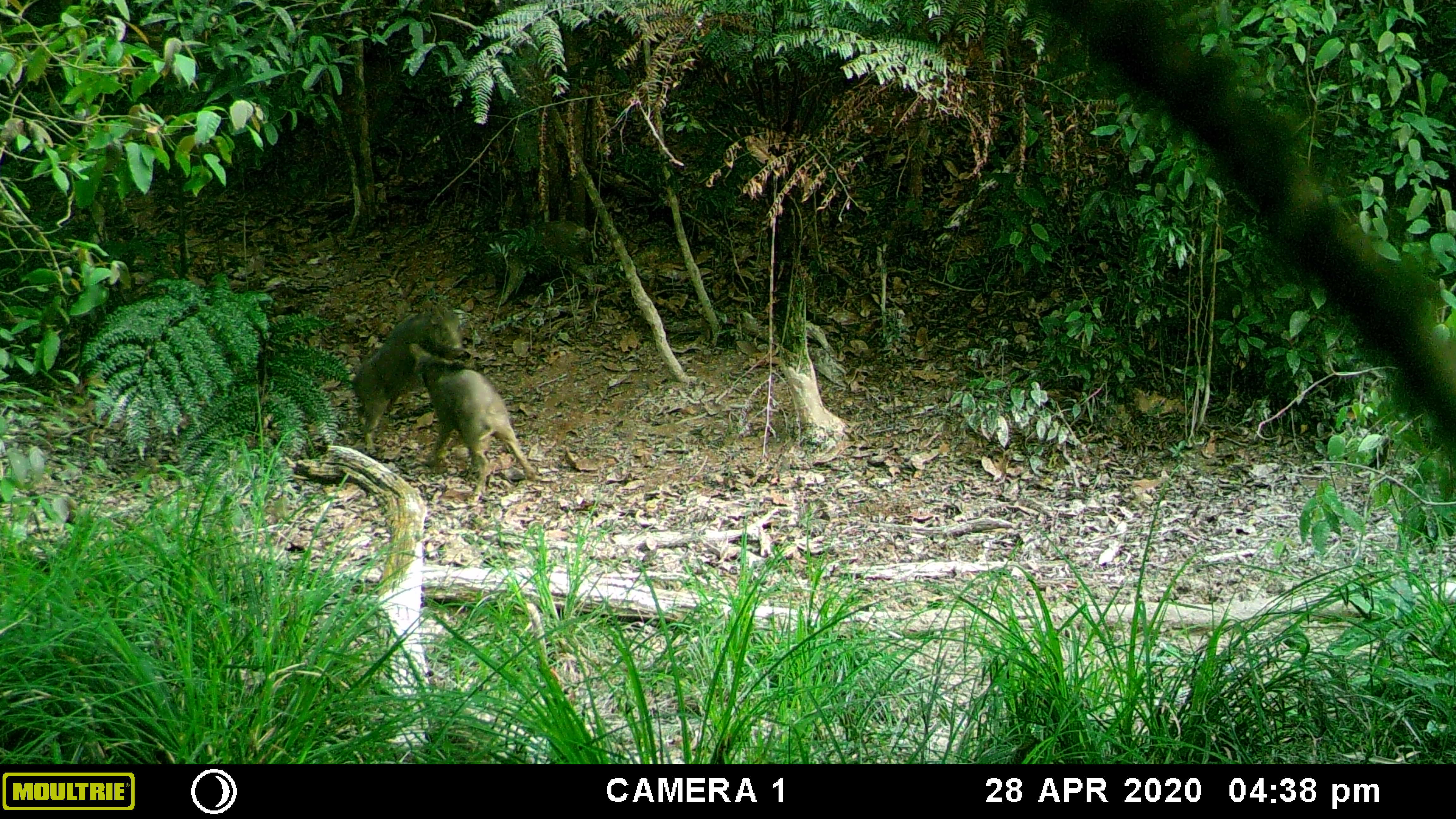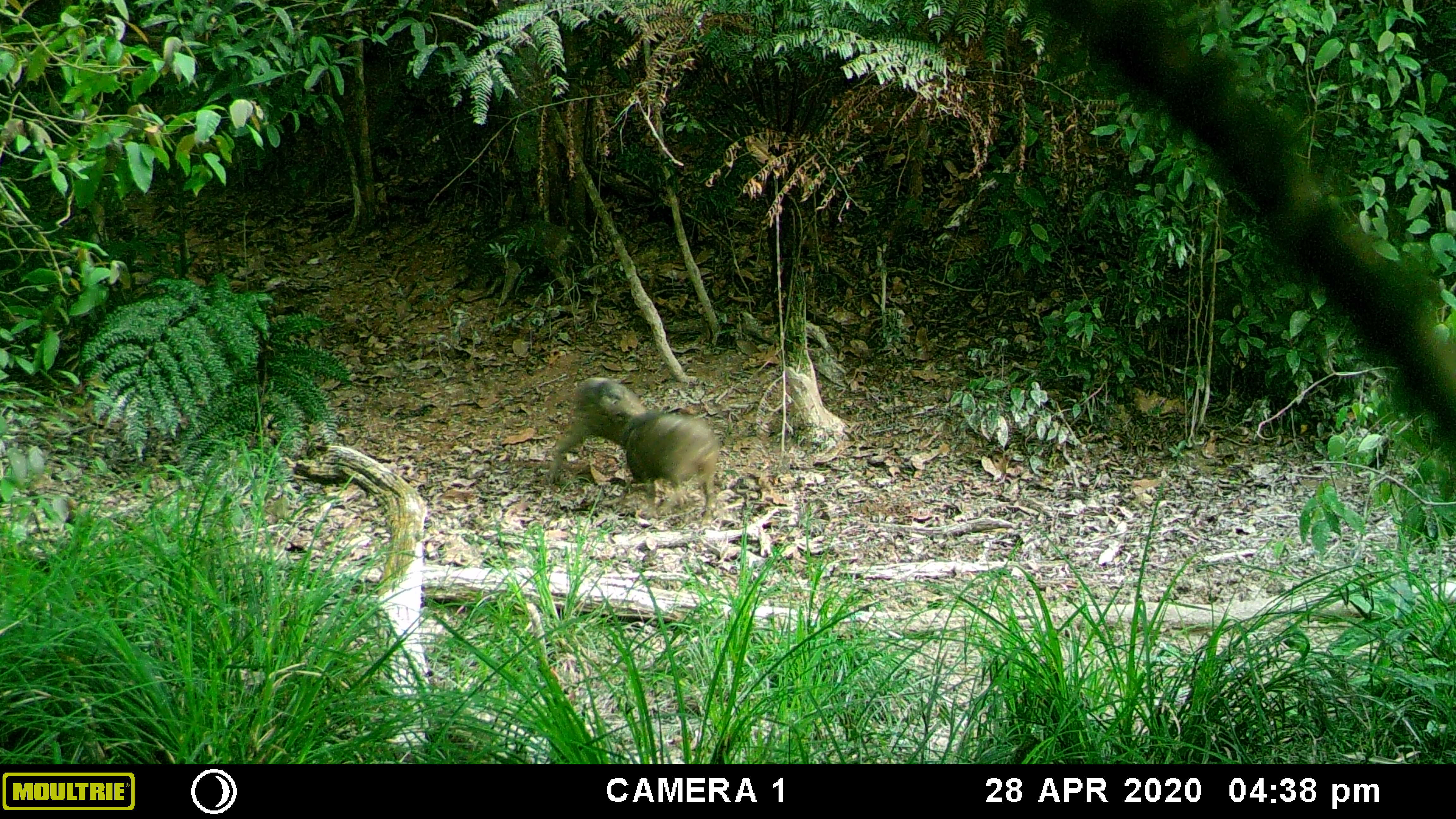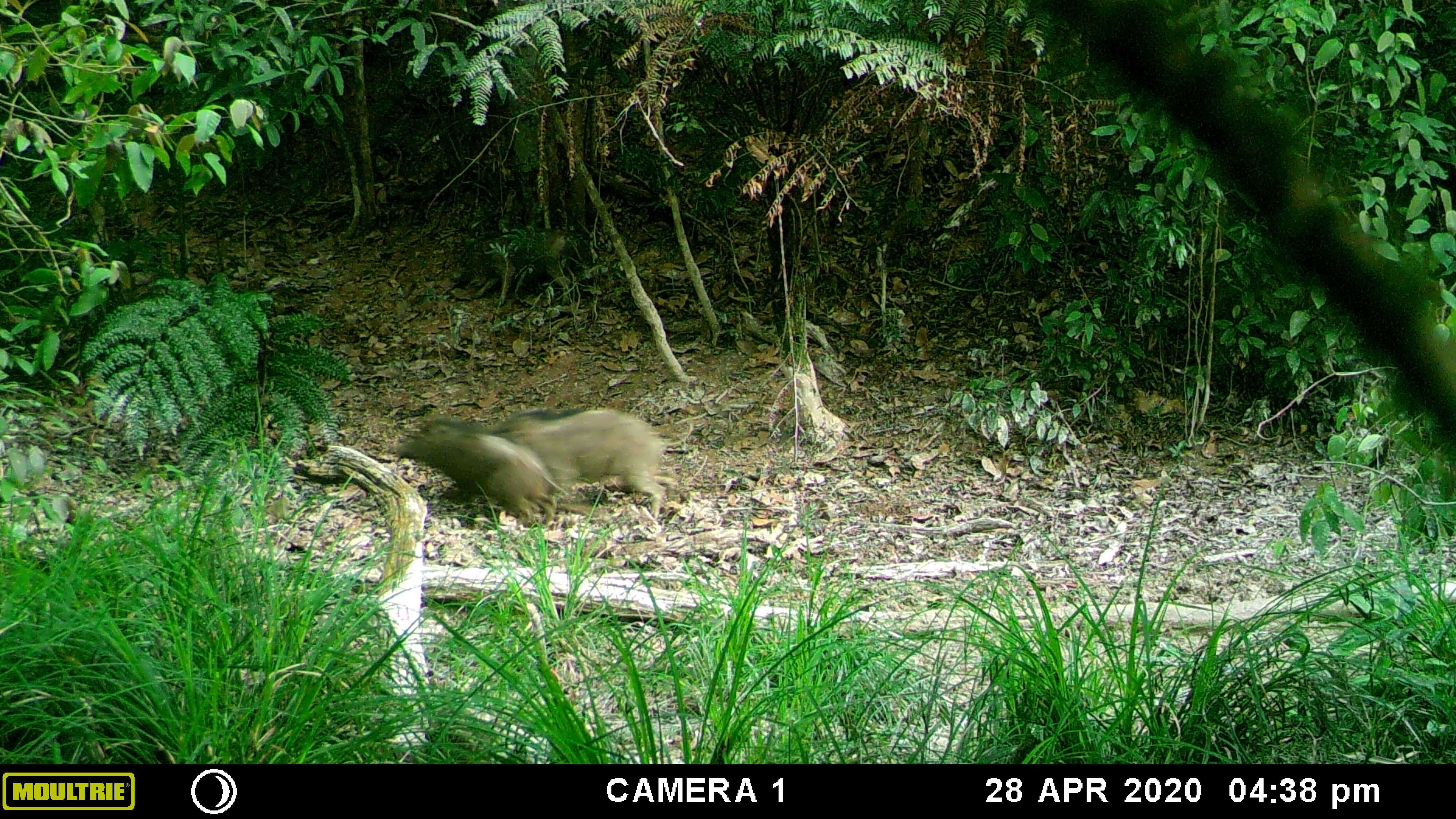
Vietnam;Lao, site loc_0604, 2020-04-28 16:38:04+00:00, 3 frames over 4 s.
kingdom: Animalia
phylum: Chordata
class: Mammalia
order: Artiodactyla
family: Suidae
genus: Sus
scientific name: Sus scrofa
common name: eurasian wild pig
Eurasian wild pig (Sus scrofa). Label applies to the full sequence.